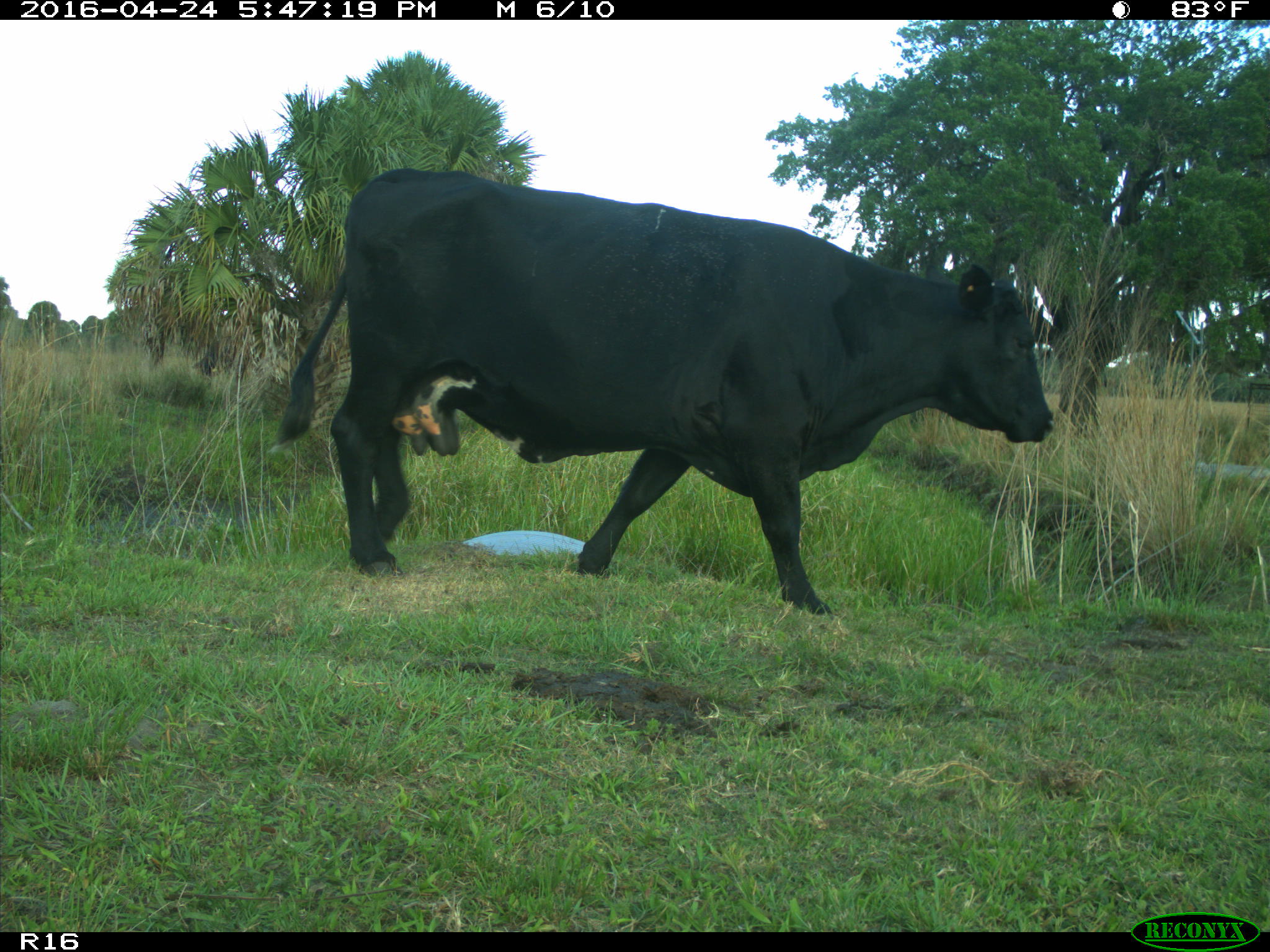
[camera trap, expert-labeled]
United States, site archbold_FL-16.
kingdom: Animalia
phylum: Chordata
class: Mammalia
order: Artiodactyla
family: Bovidae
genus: Bos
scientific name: Bos taurus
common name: domestic cow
Bos taurus (domestic cow).